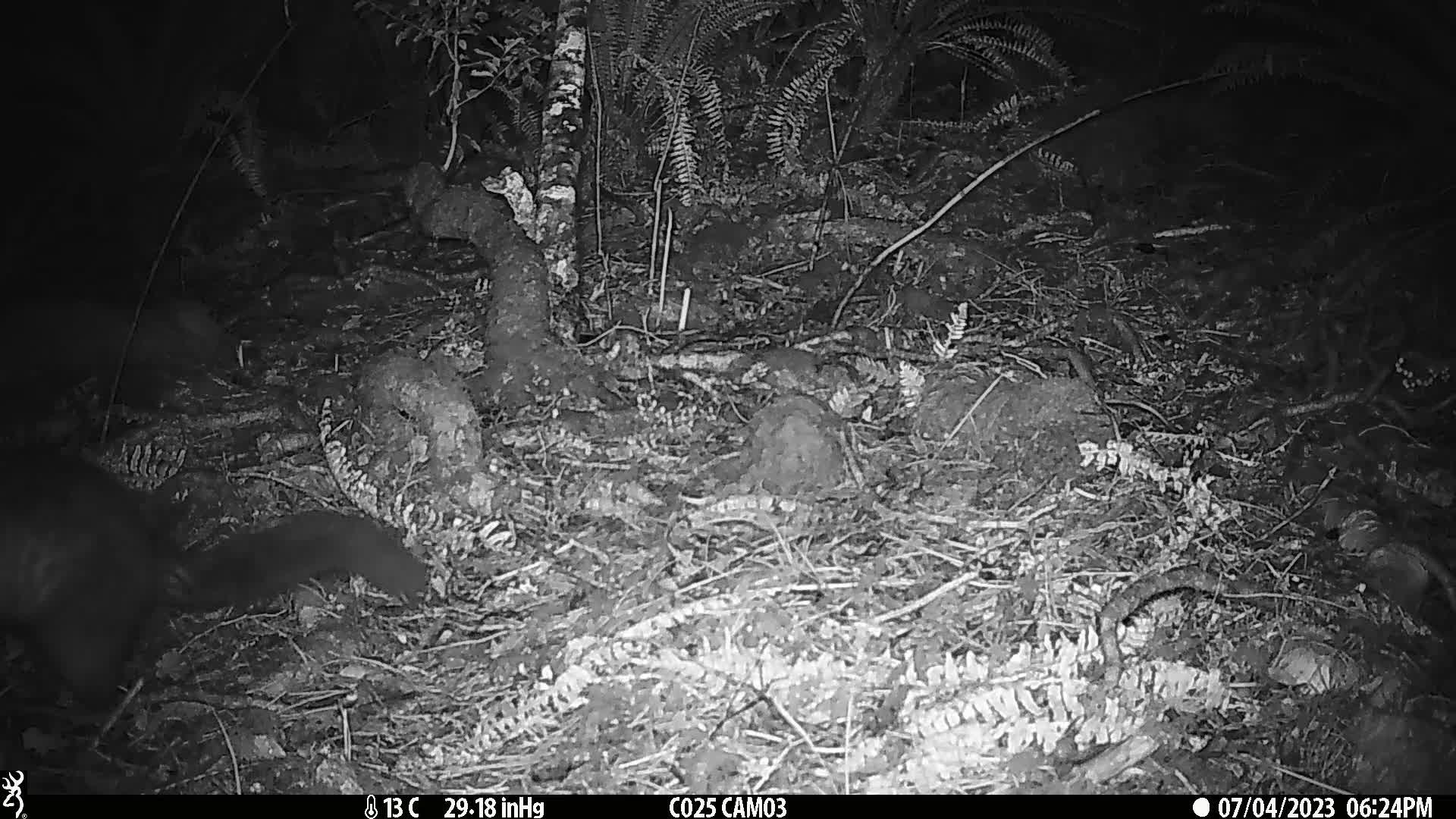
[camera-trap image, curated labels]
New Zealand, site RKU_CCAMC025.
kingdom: Animalia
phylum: Chordata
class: Mammalia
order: Diprotodontia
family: Phalangeridae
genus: Trichosurus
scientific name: Trichosurus vulpecula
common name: common brushtail possum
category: possum